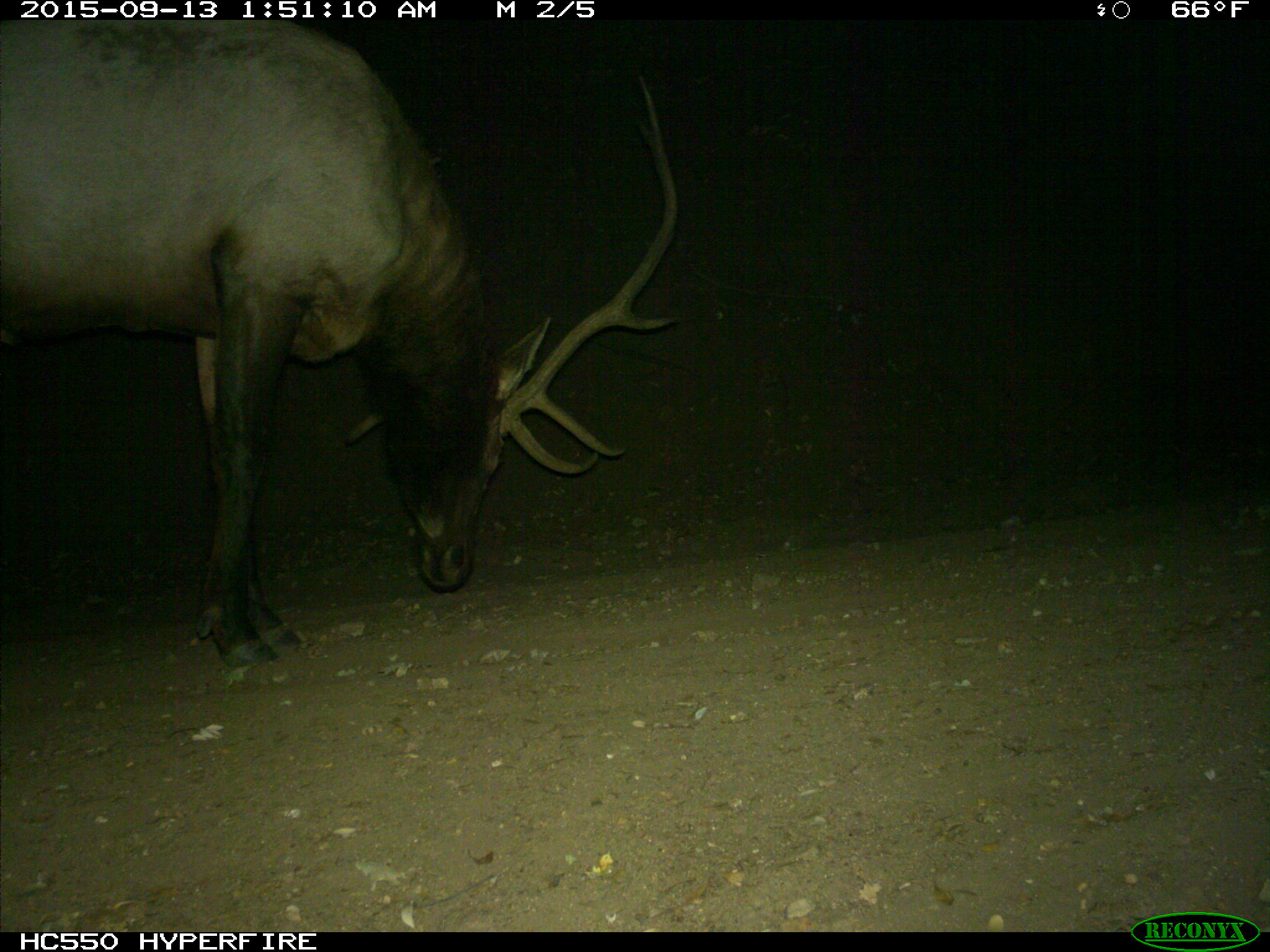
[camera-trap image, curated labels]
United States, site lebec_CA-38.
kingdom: Animalia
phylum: Chordata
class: Mammalia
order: Artiodactyla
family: Cervidae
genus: Cervus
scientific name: Cervus canadensis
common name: elk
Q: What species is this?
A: Cervus canadensis (elk).